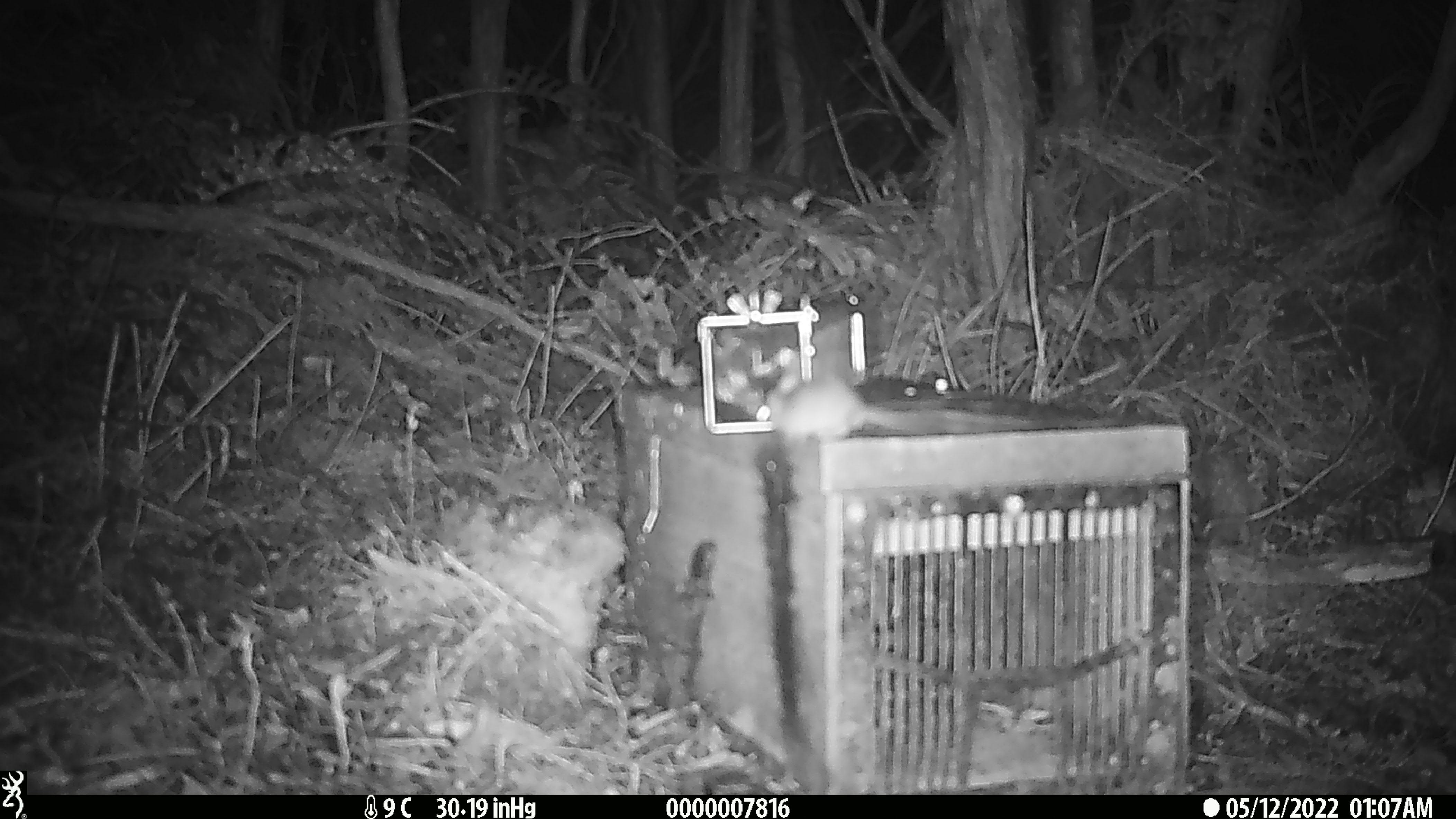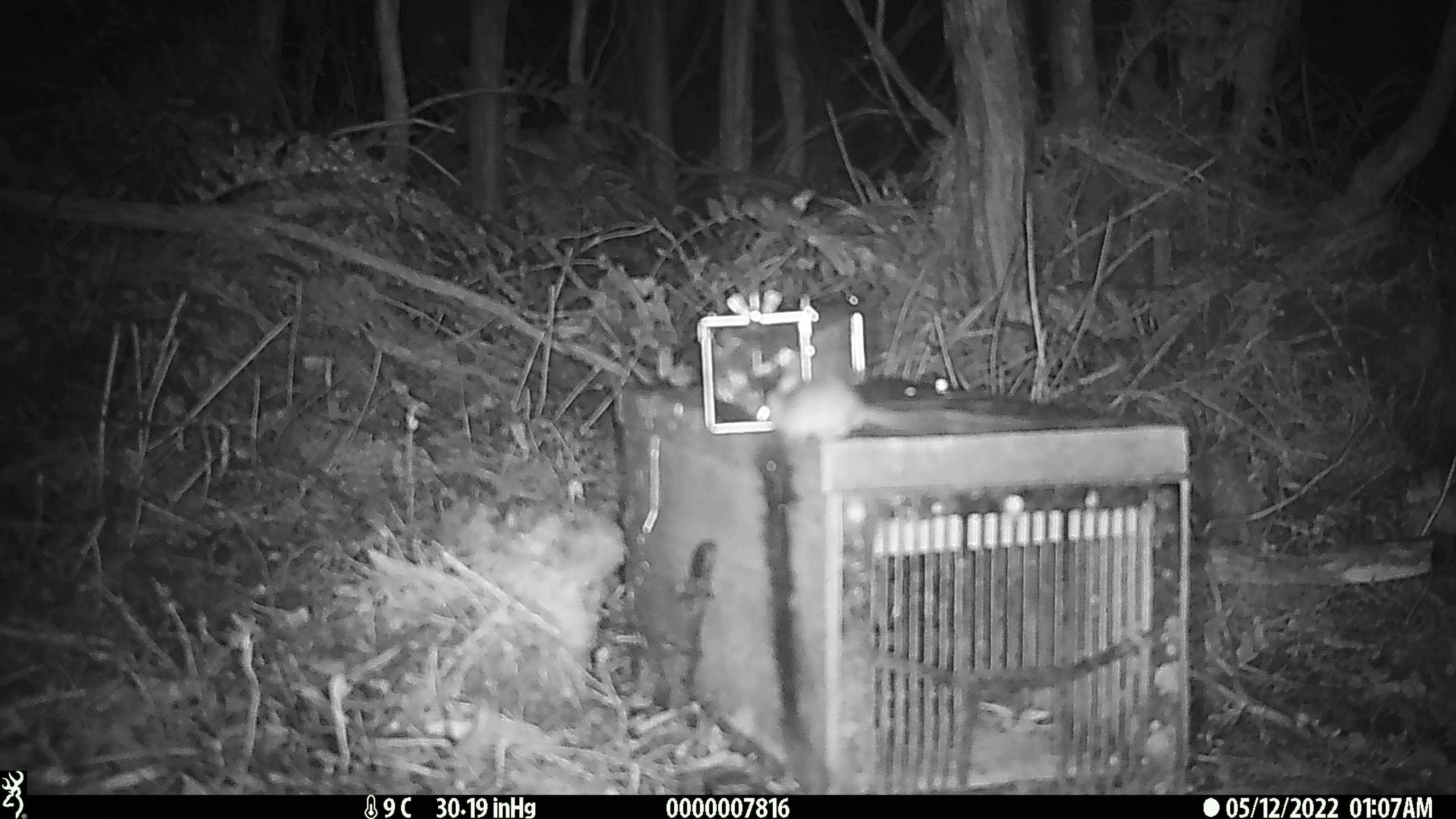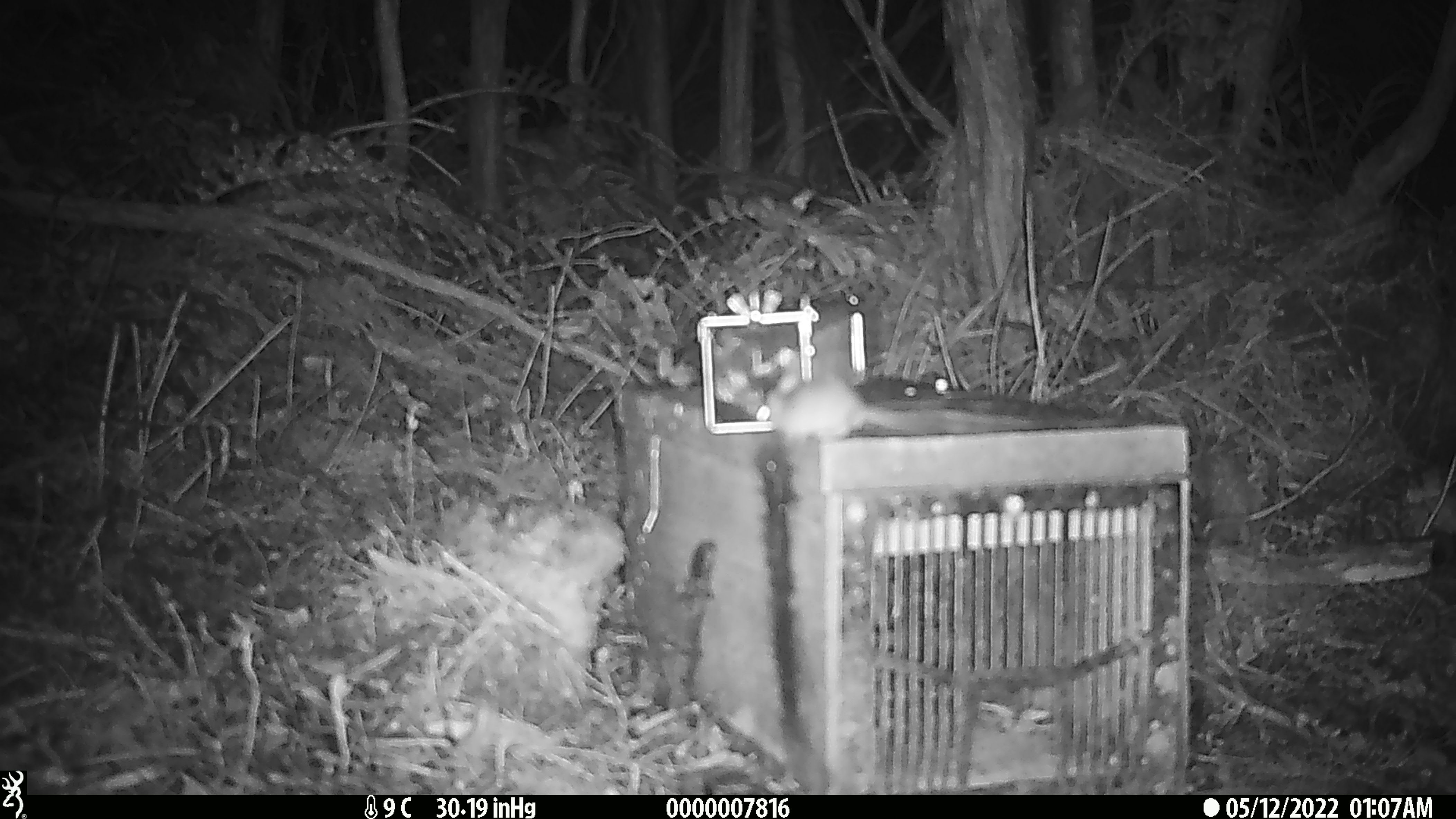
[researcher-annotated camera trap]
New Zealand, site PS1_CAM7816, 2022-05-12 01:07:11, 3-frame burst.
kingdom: Animalia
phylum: Chordata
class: Mammalia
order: Rodentia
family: Muridae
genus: Mus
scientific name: Mus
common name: mouse